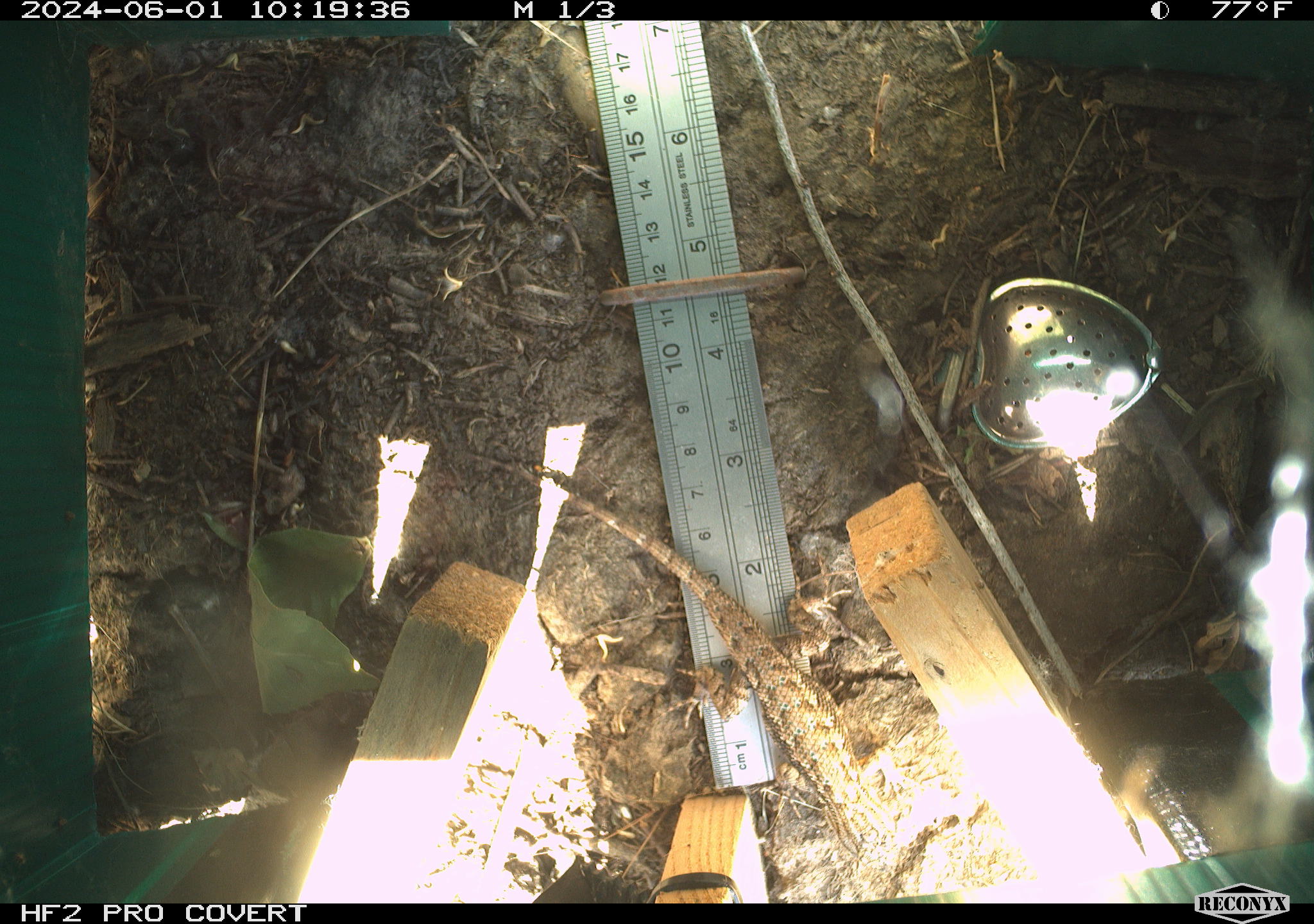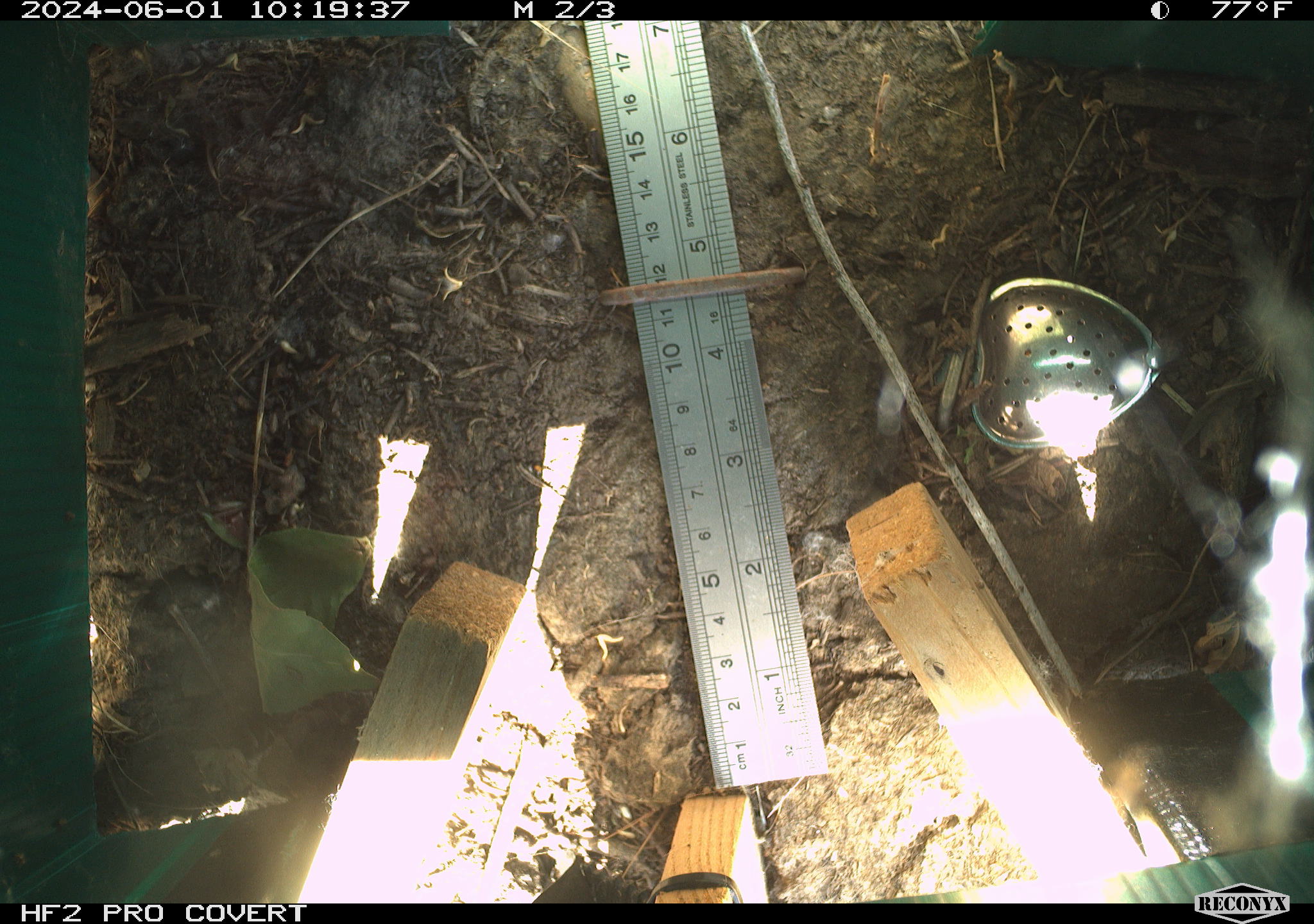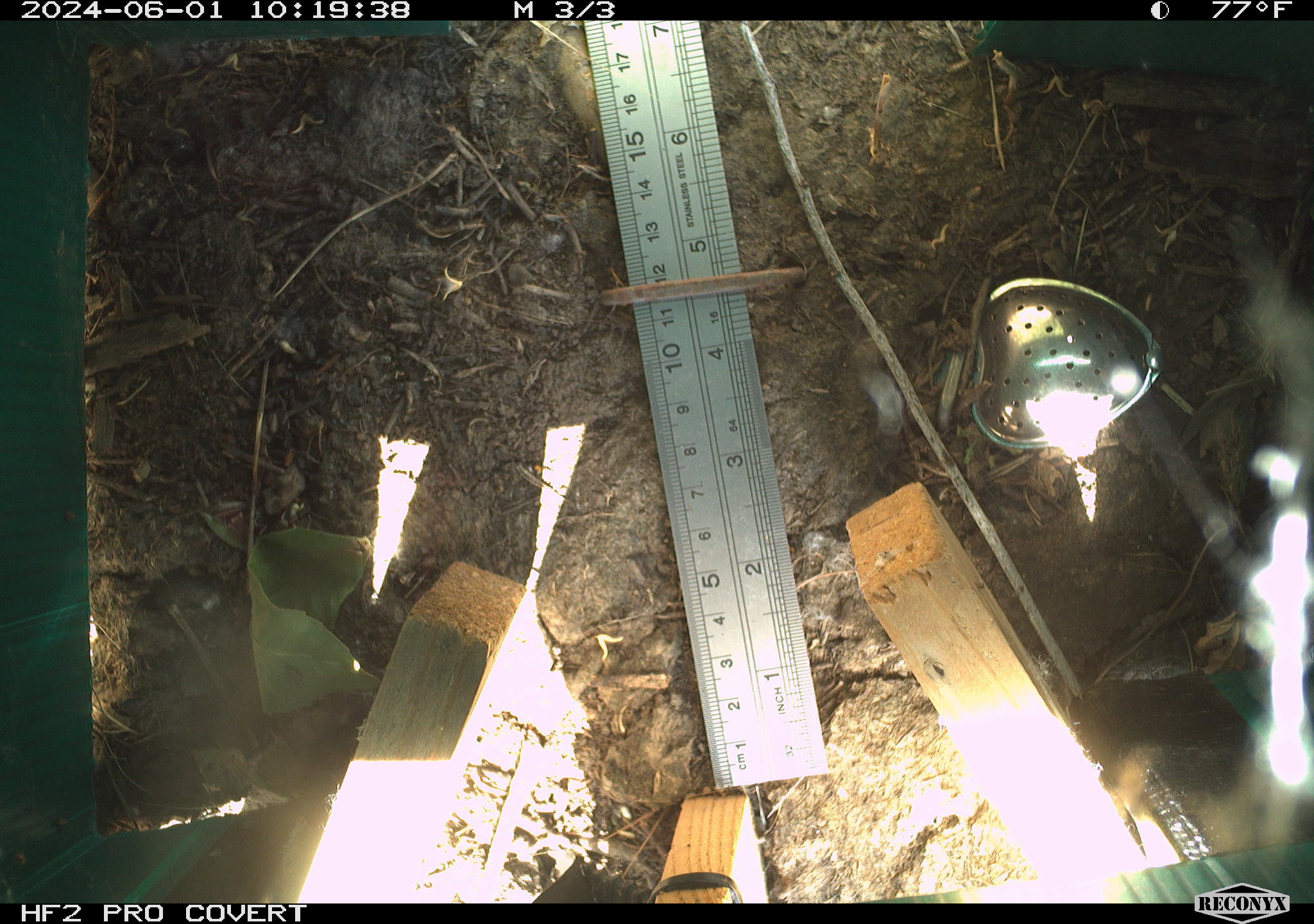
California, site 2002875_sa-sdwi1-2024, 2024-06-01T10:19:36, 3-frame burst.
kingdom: Animalia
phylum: Chordata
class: Reptilia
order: Squamata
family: Phrynosomatidae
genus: Sceloporus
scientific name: Sceloporus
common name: spiny lizards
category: sceloporus species